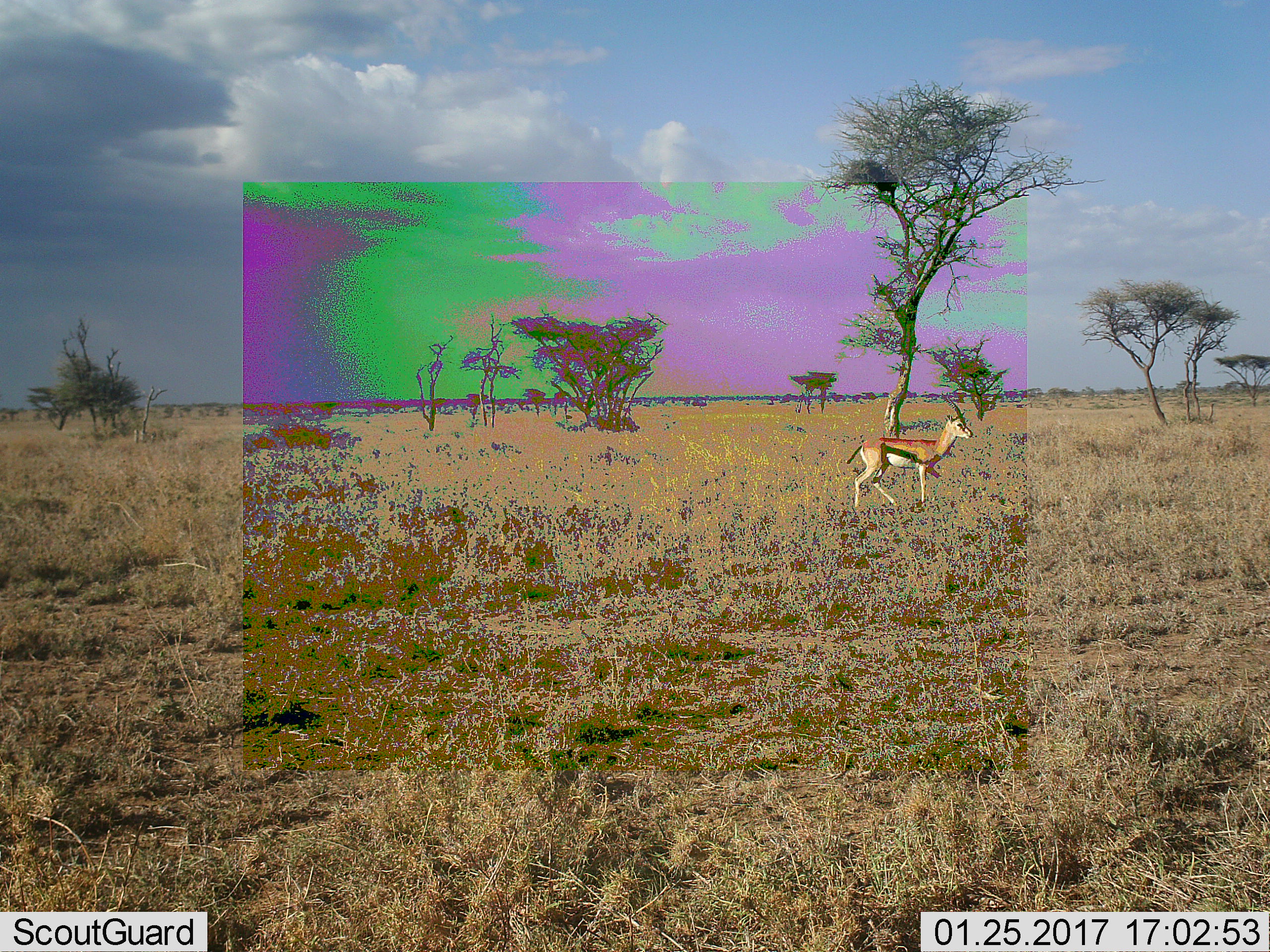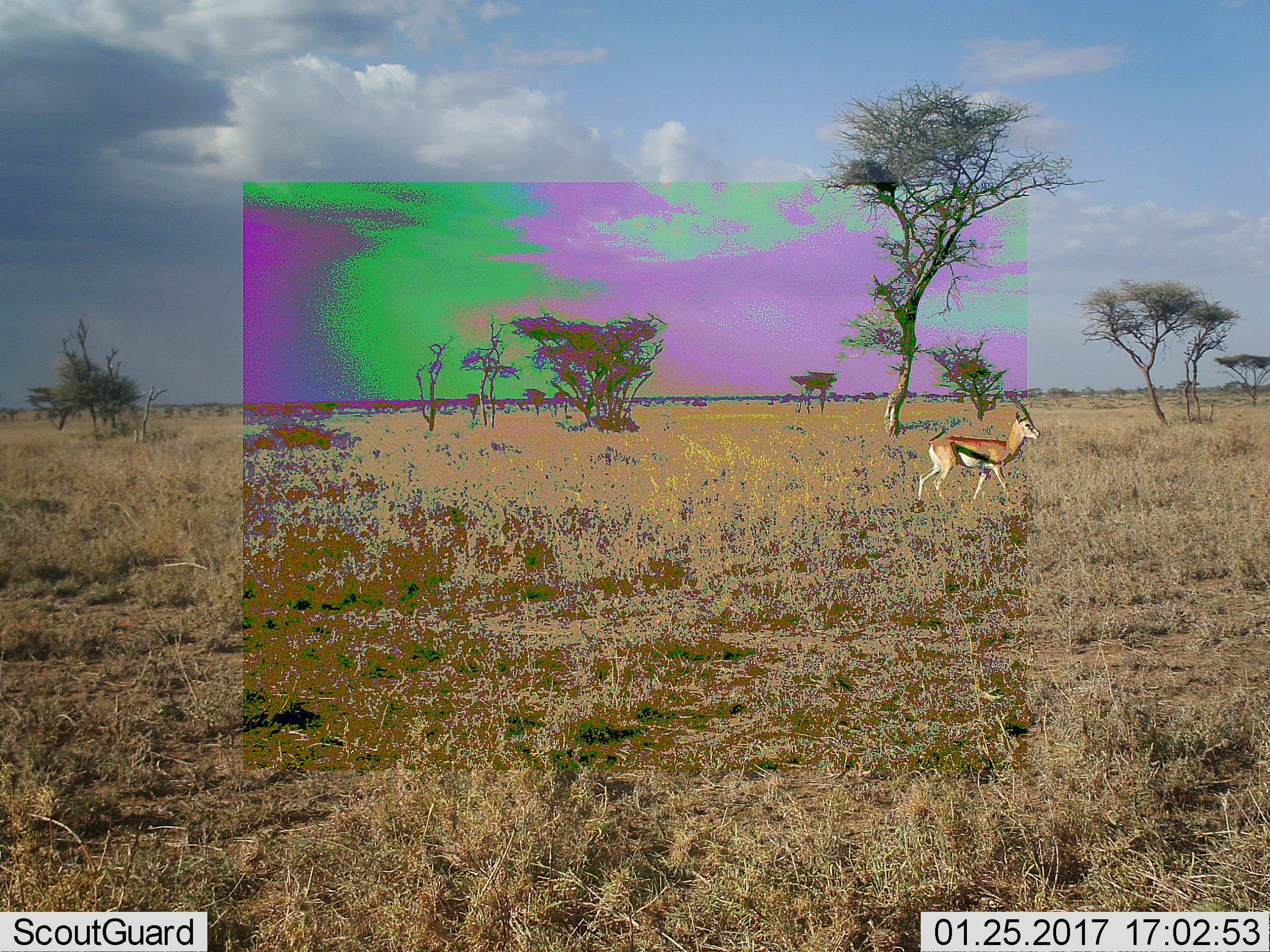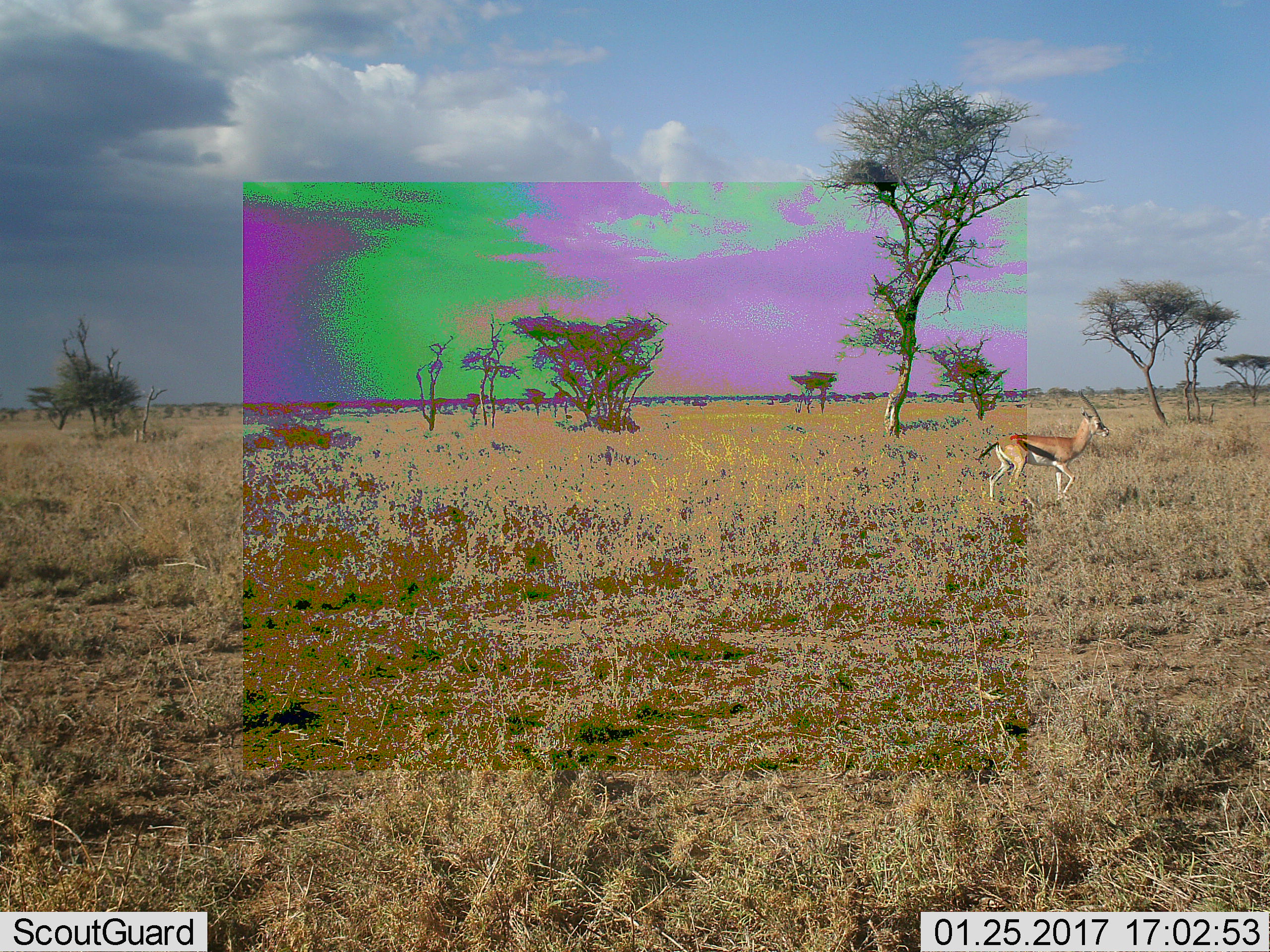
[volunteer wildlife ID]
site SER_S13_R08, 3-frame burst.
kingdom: Animalia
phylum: Chordata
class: Mammalia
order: Artiodactyla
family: Bovidae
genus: Eudorcas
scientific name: Eudorcas thomsonii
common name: thomson's gazelle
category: gazellethomsons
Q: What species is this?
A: Gazellethomsons (thomson's gazelle) (Eudorcas thomsonii).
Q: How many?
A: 1.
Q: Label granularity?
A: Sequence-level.